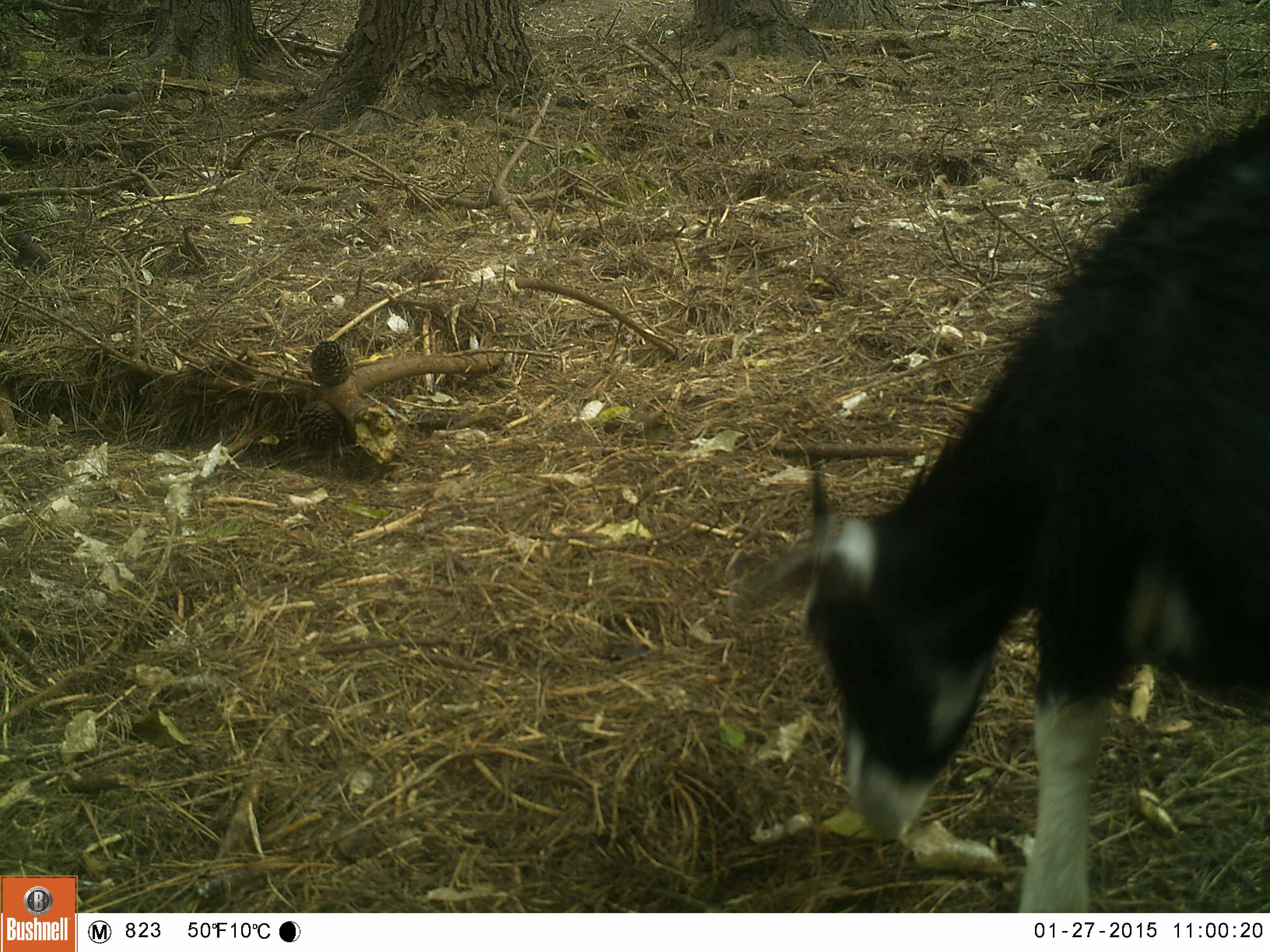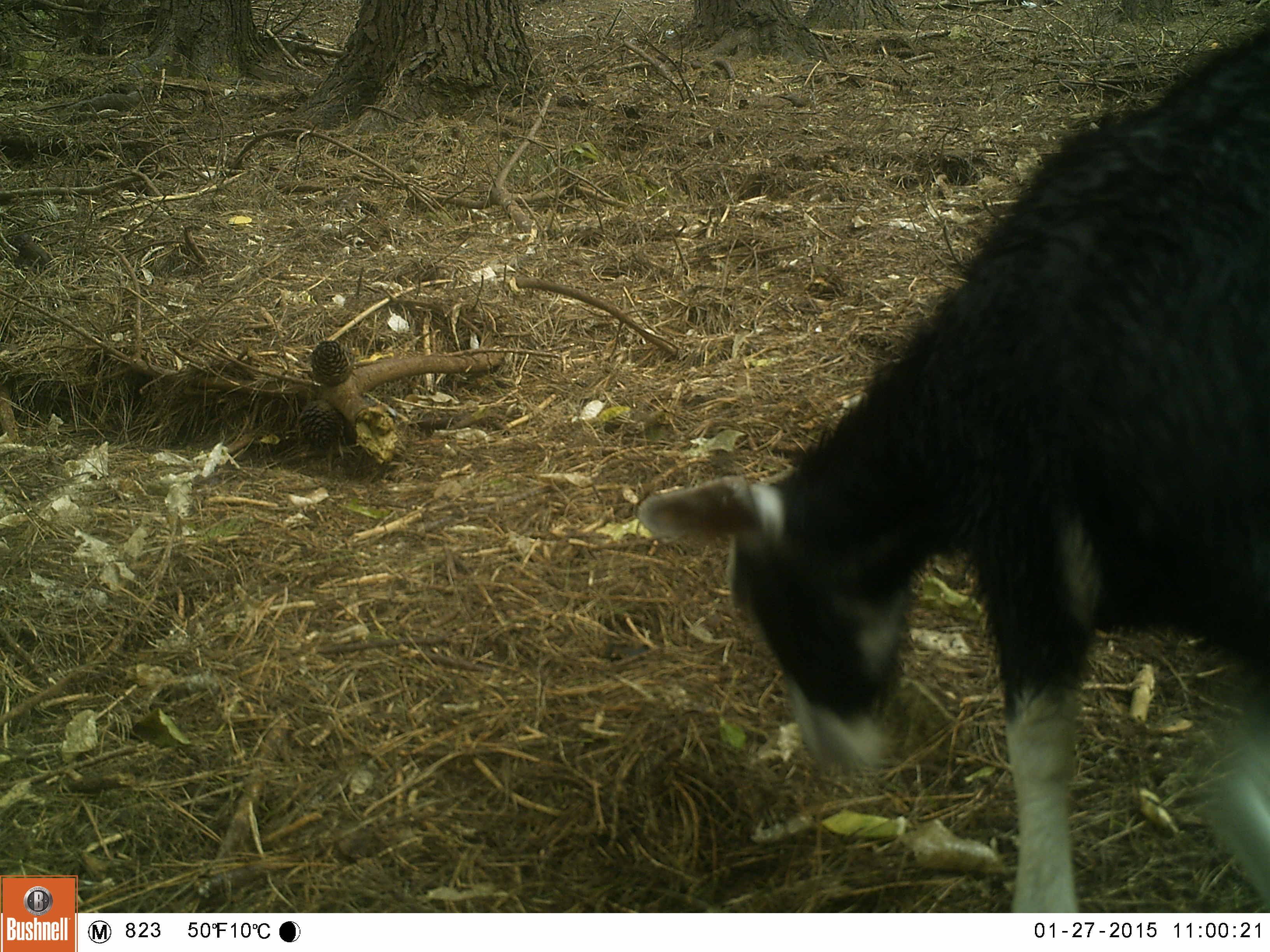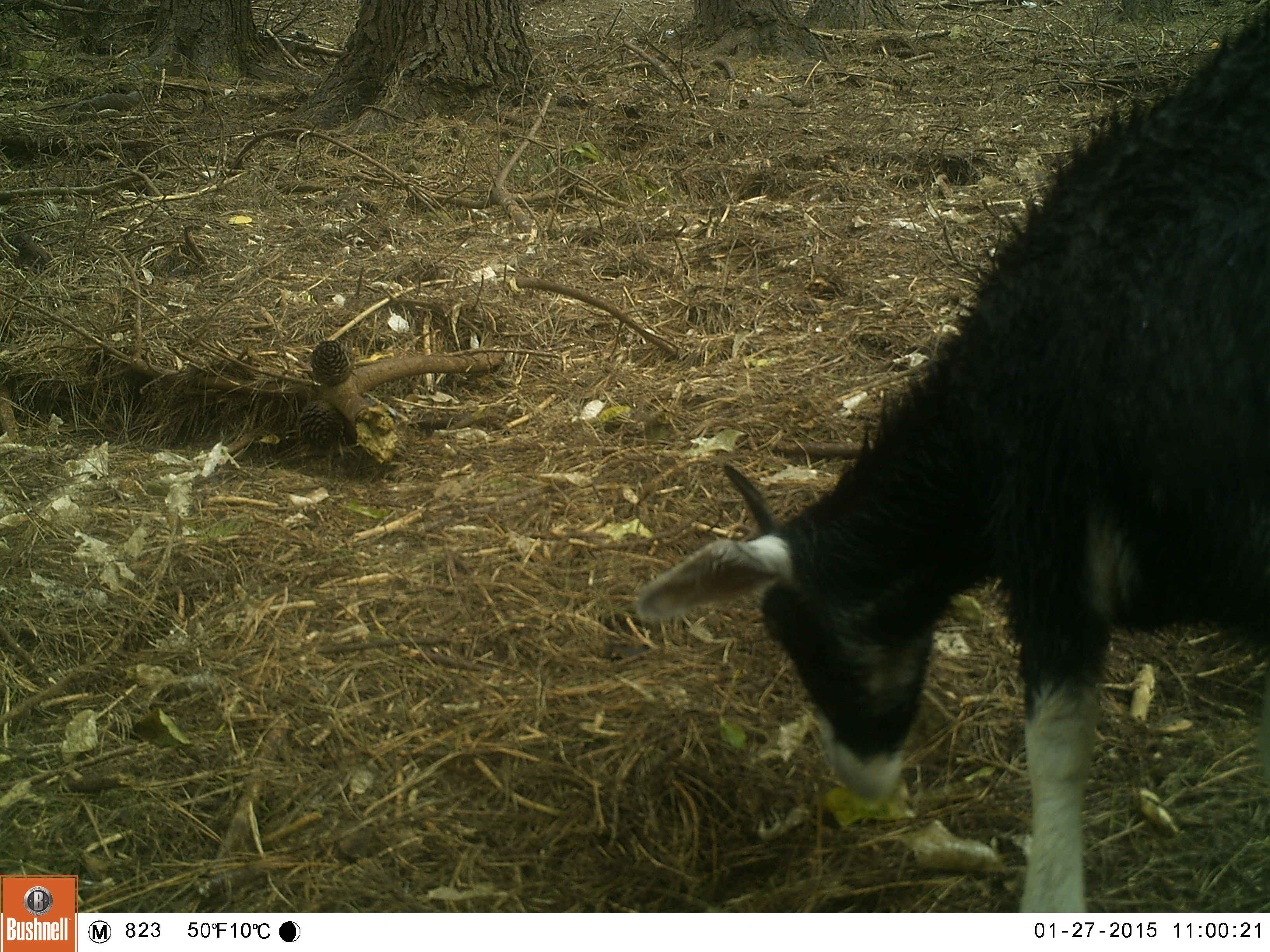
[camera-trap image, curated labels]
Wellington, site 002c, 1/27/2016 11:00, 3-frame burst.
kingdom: Animalia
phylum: Chordata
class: Mammalia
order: Artiodactyla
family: Bovidae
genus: Capra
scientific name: Capra hircus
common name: goat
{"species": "goat (Capra hircus)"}